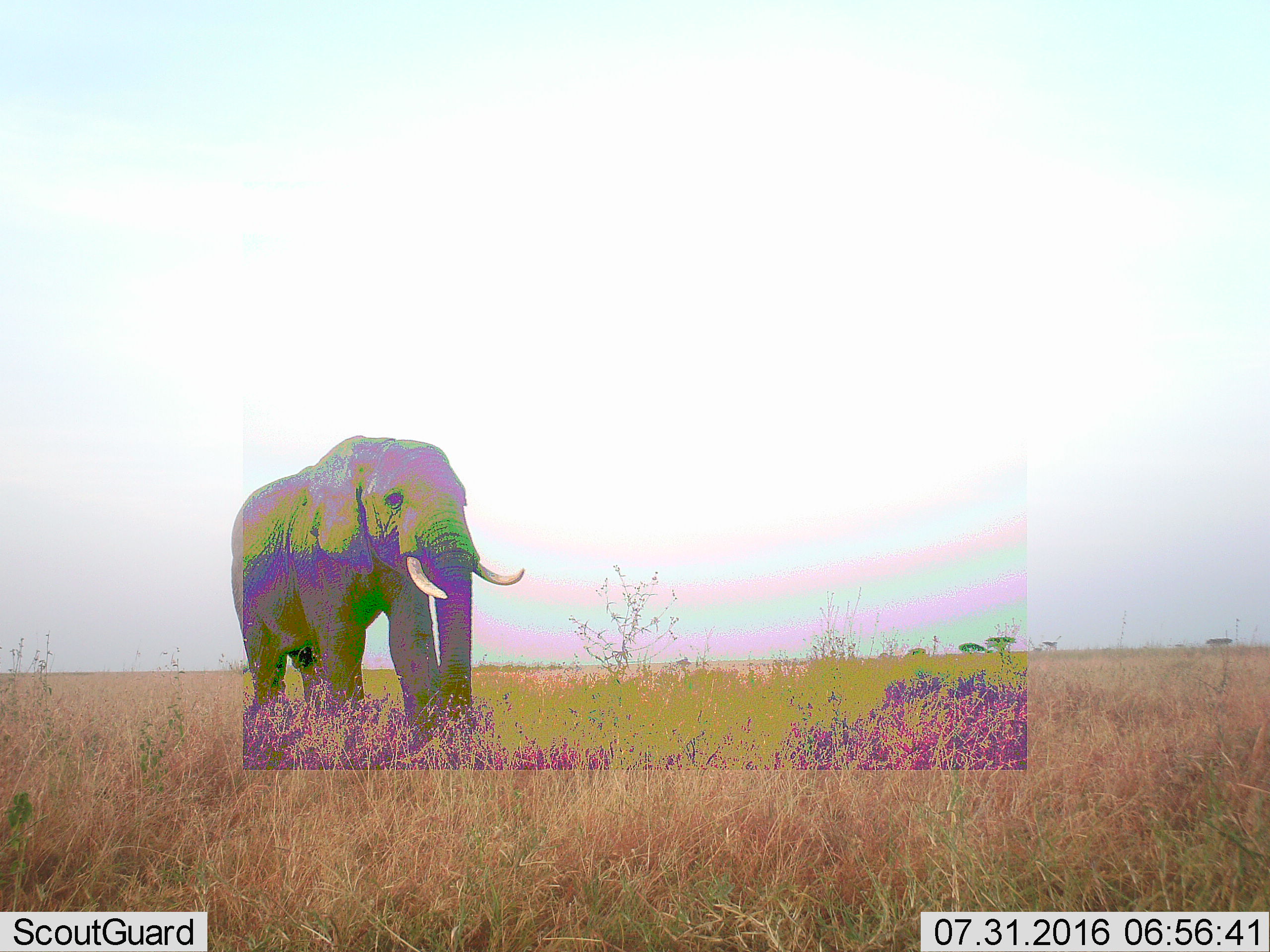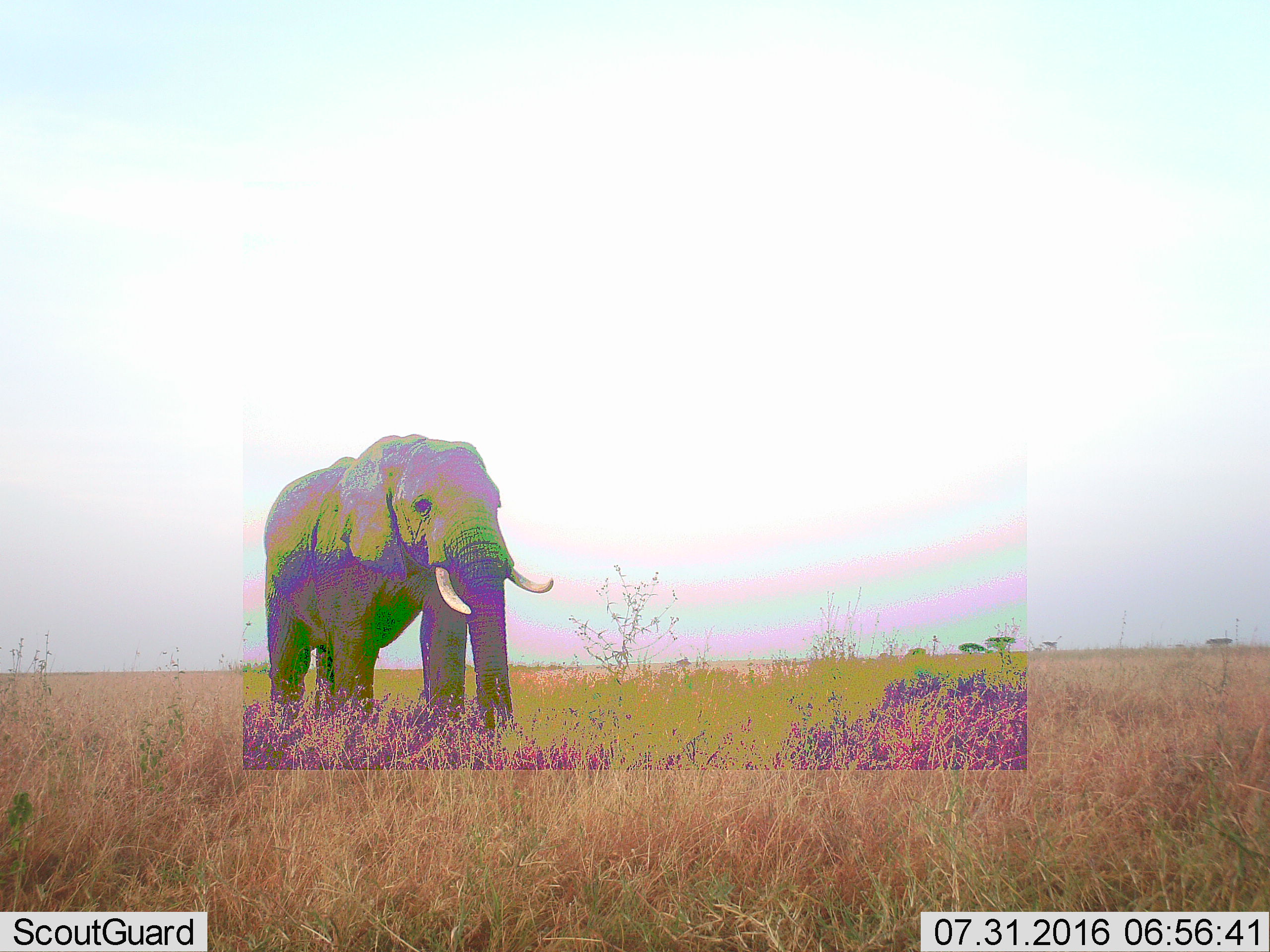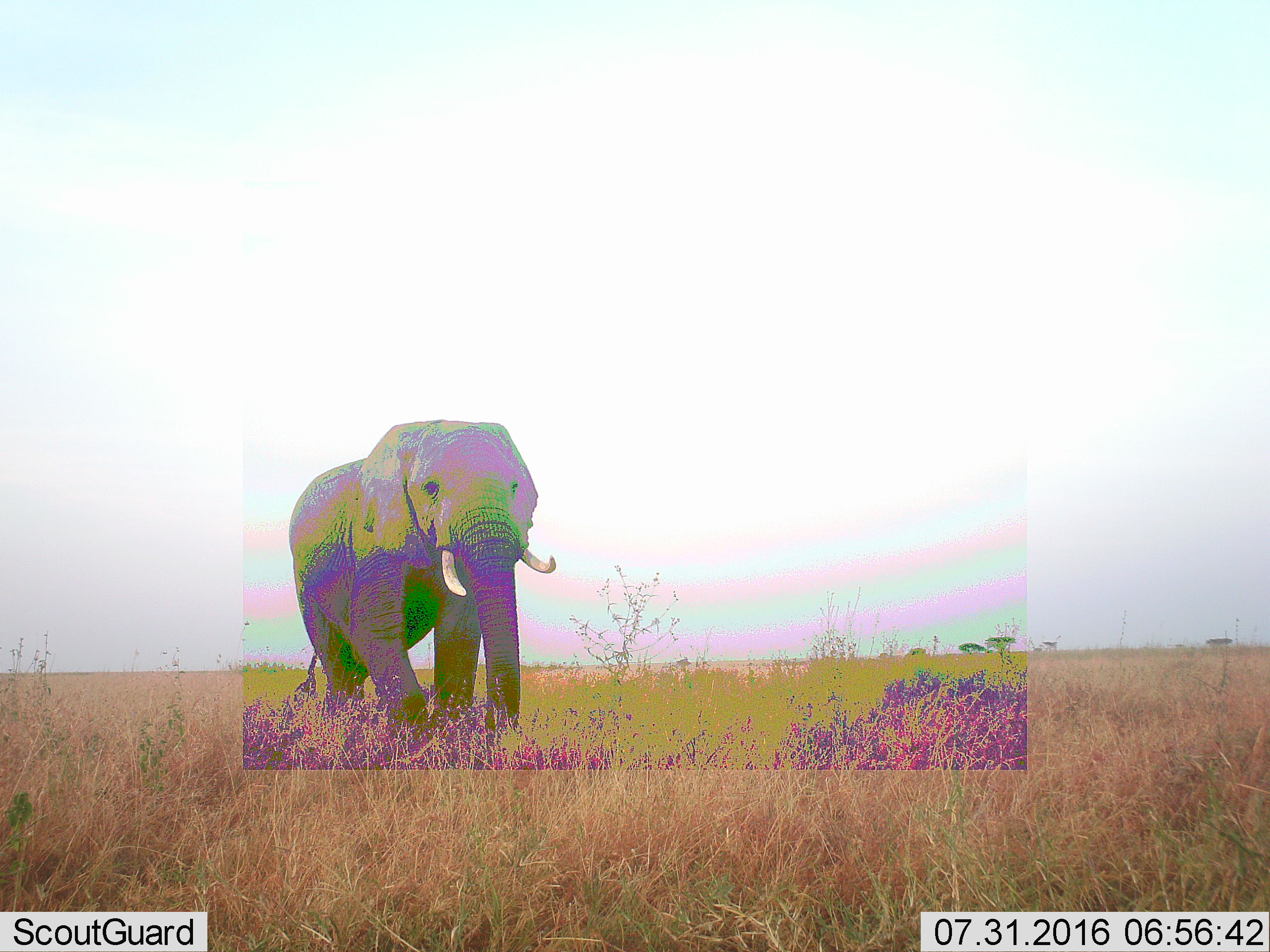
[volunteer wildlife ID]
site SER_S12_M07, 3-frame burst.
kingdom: Animalia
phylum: Chordata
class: Mammalia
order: Proboscidea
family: Elephantidae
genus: Loxodonta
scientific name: Loxodonta africana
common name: african bush elephant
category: elephant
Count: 1.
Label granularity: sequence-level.